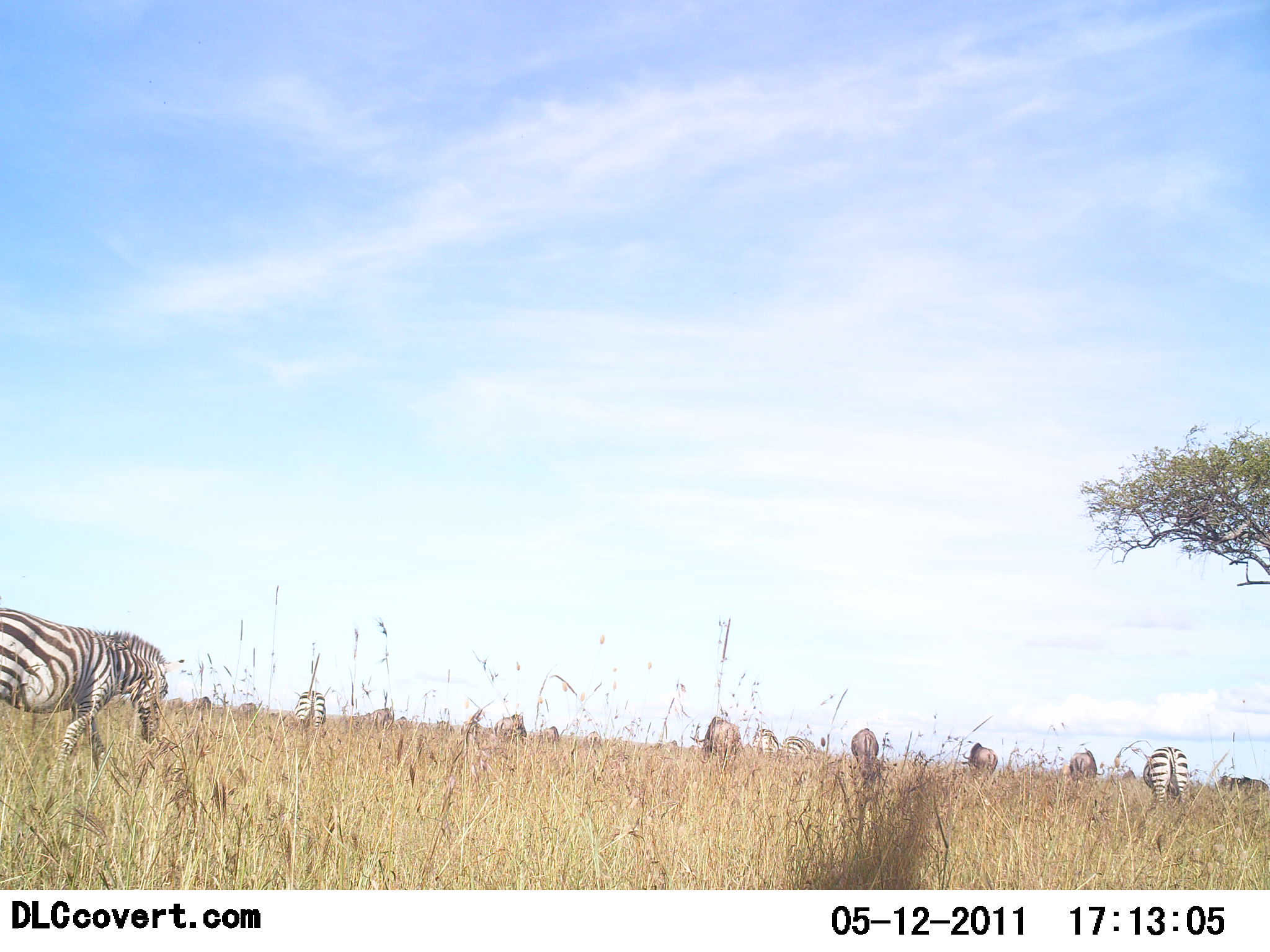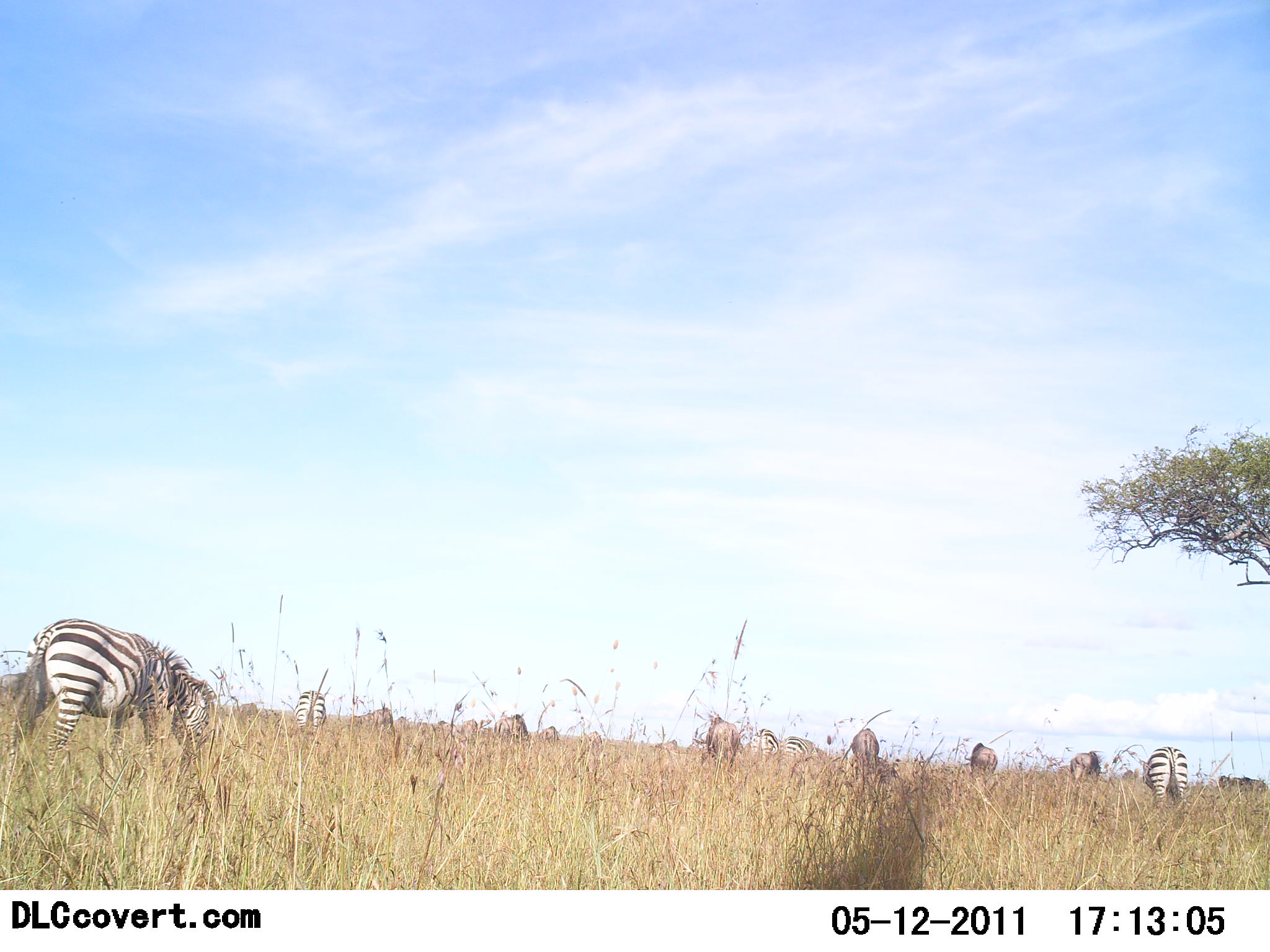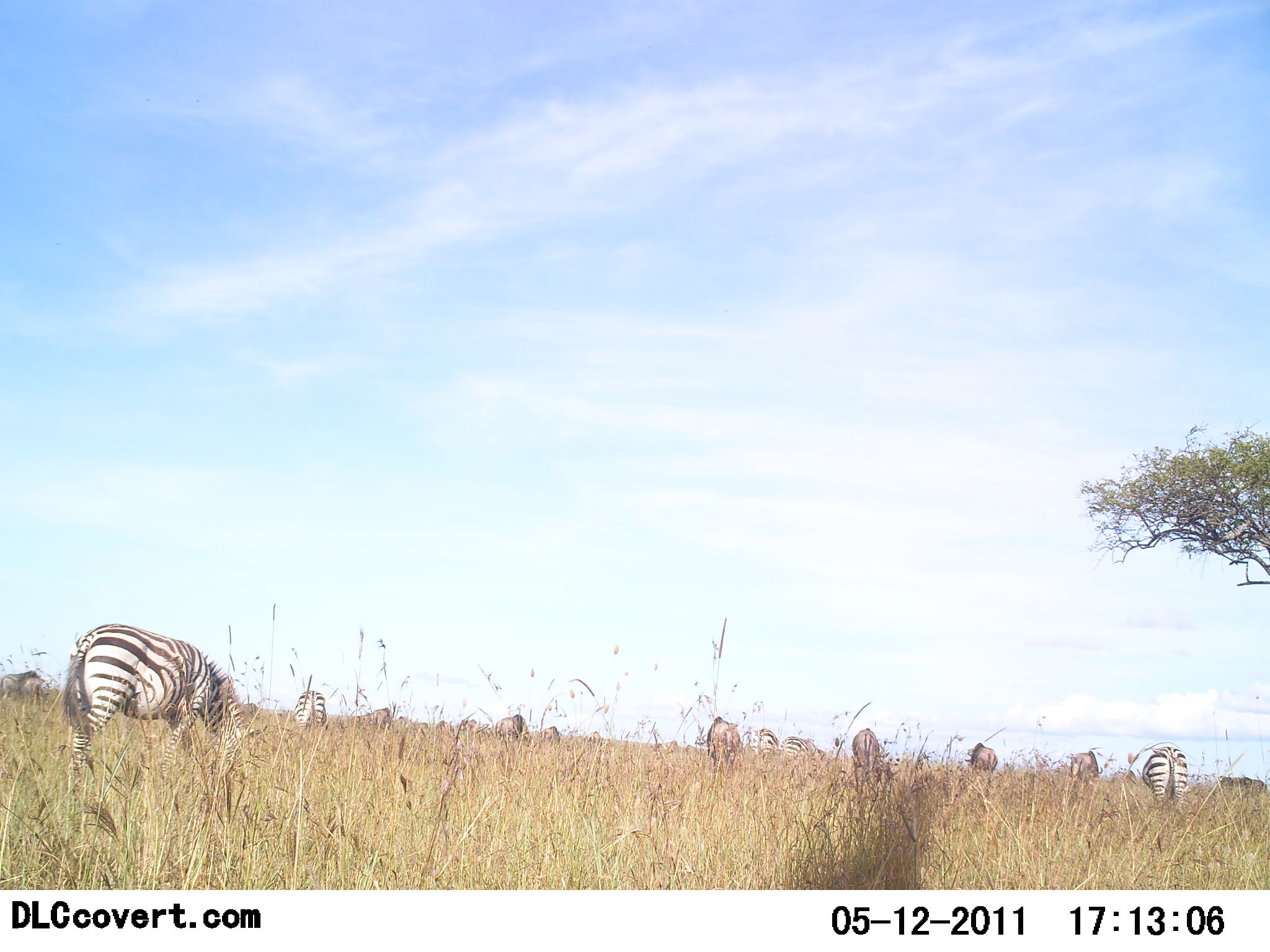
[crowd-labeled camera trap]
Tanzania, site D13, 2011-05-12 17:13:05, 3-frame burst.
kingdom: Animalia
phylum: Chordata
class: Mammalia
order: Perissodactyla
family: Equidae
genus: Equus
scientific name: Equus quagga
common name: plains zebra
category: zebra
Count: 11-50.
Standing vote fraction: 23%.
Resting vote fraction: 0%.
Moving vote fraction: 31%.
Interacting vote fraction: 0%.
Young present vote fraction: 0%.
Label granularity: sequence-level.